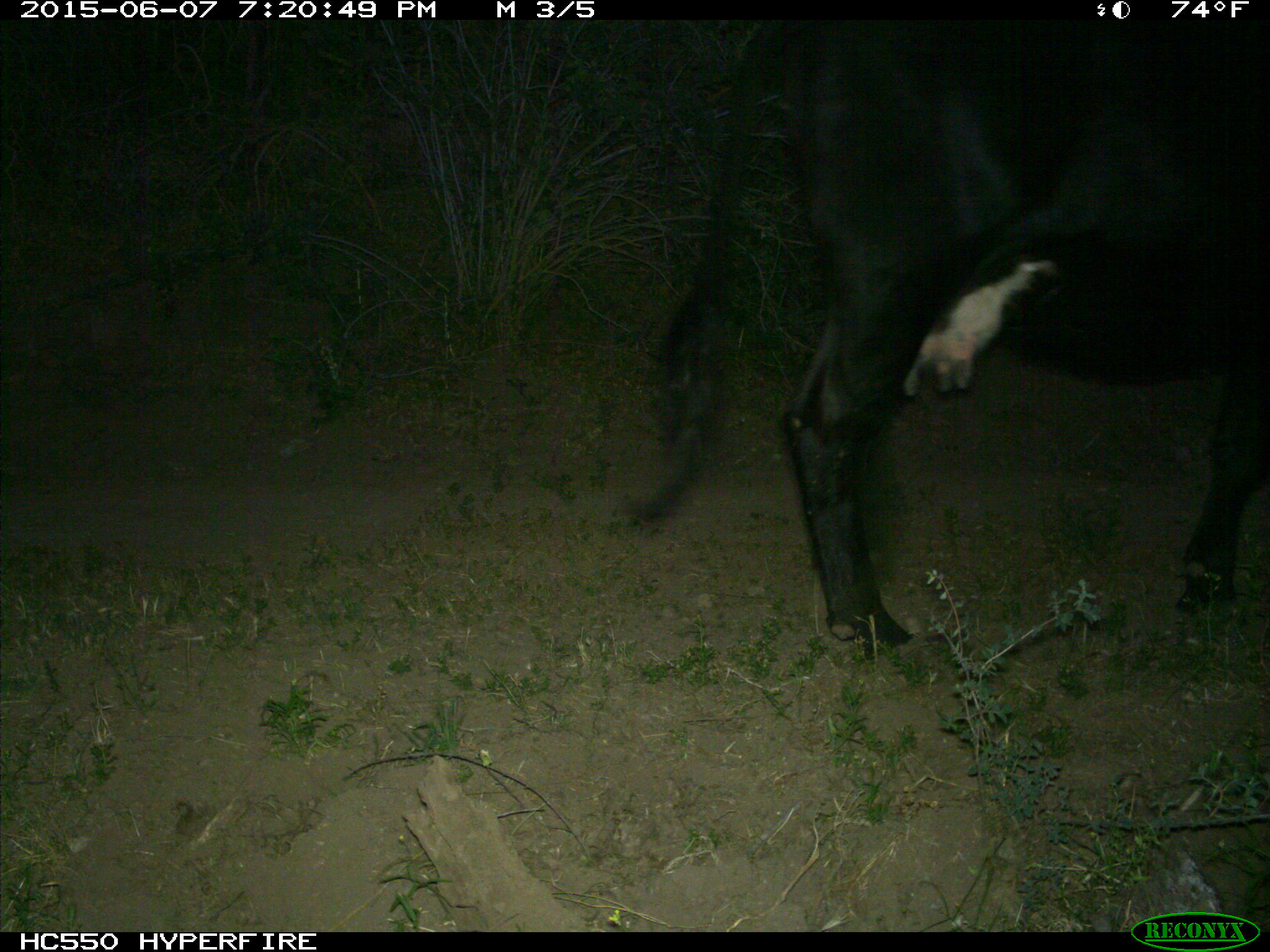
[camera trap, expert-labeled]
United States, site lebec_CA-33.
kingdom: Animalia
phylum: Chordata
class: Mammalia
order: Artiodactyla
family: Bovidae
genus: Bos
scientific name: Bos taurus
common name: domestic cow